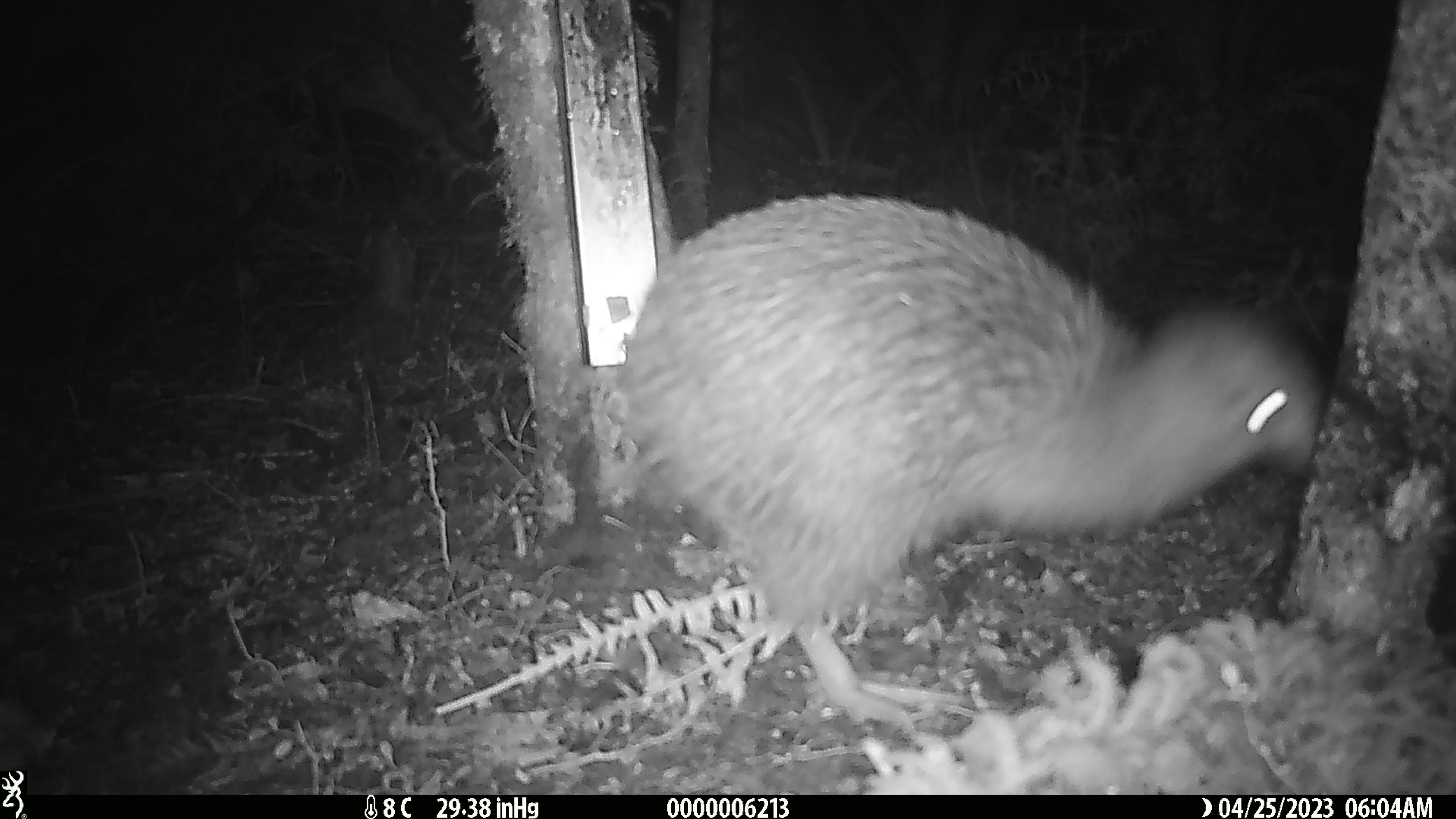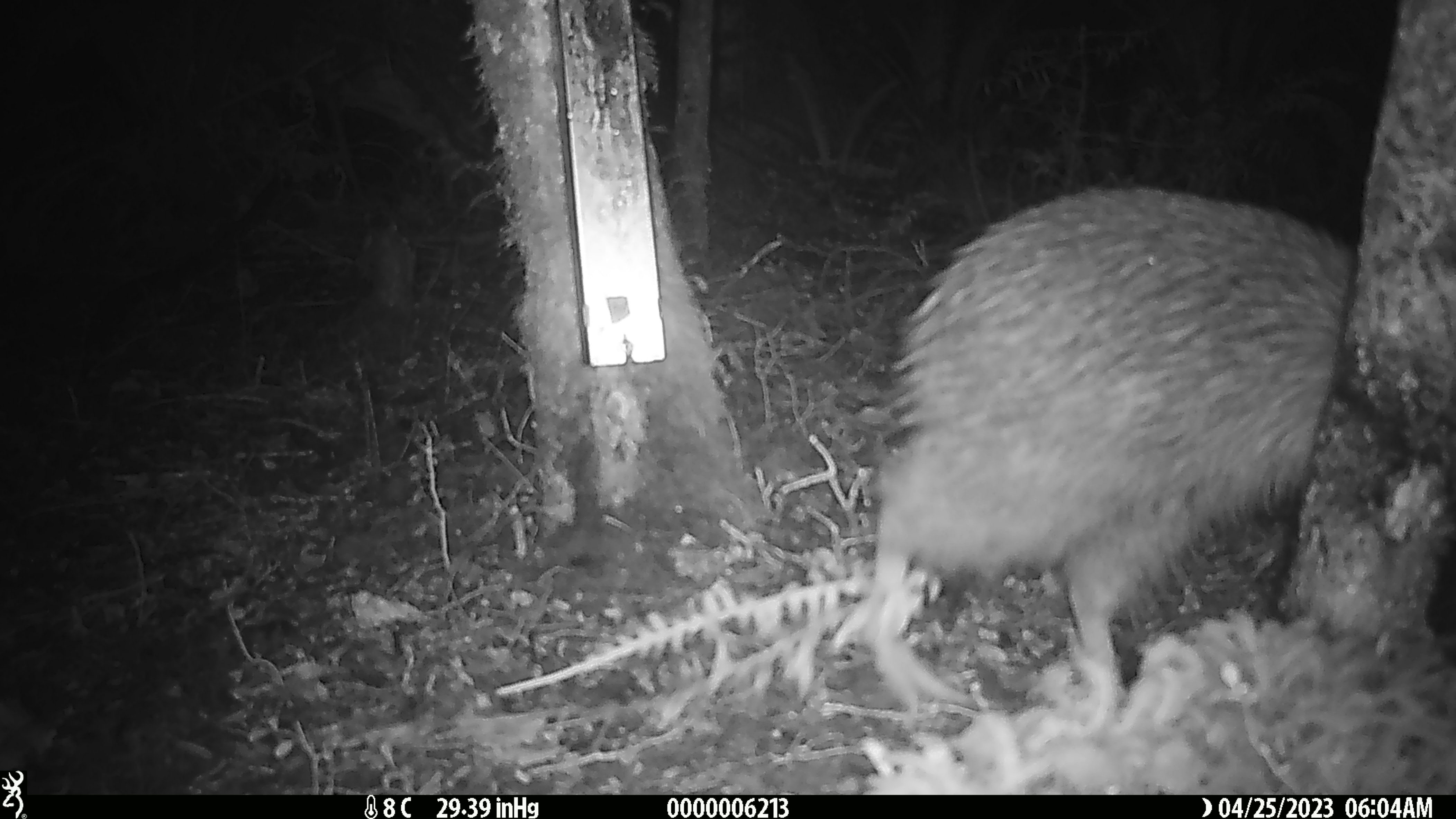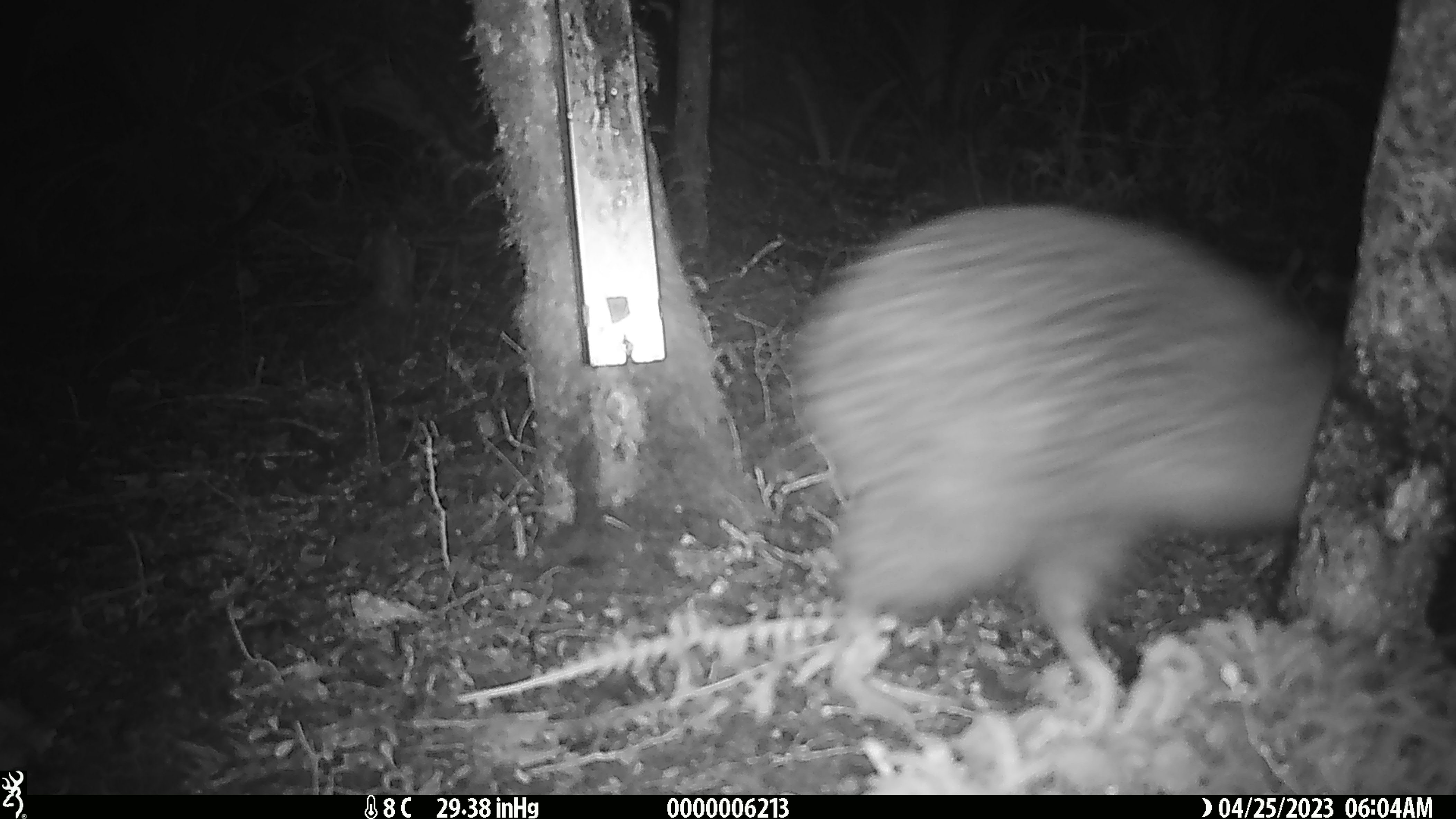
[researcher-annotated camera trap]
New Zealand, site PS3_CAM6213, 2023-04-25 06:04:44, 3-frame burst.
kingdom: Animalia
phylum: Chordata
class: Aves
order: Apterygiformes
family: Apterygidae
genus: Apteryx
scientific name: Apteryx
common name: kiwi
Kiwi (Apteryx).